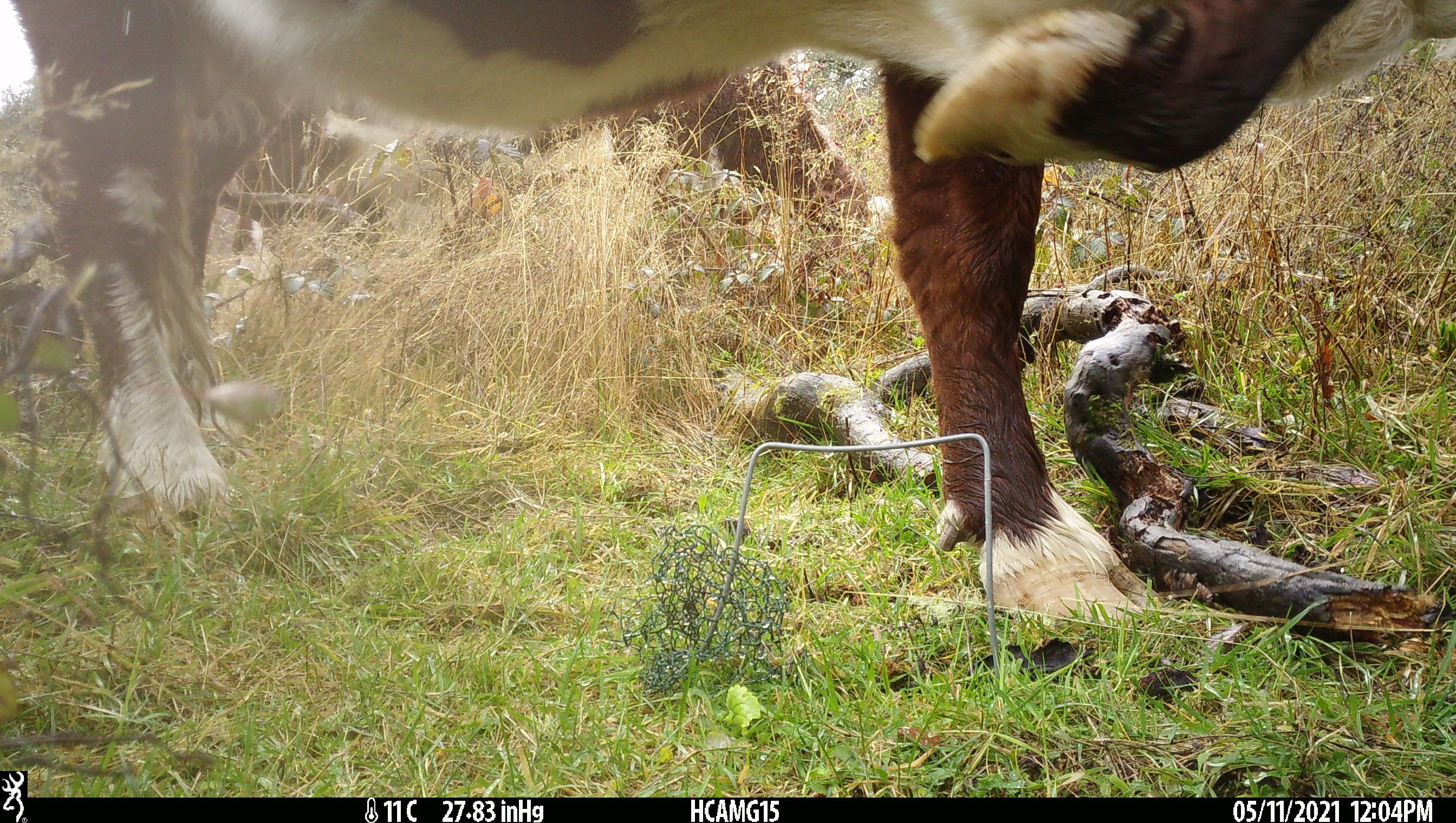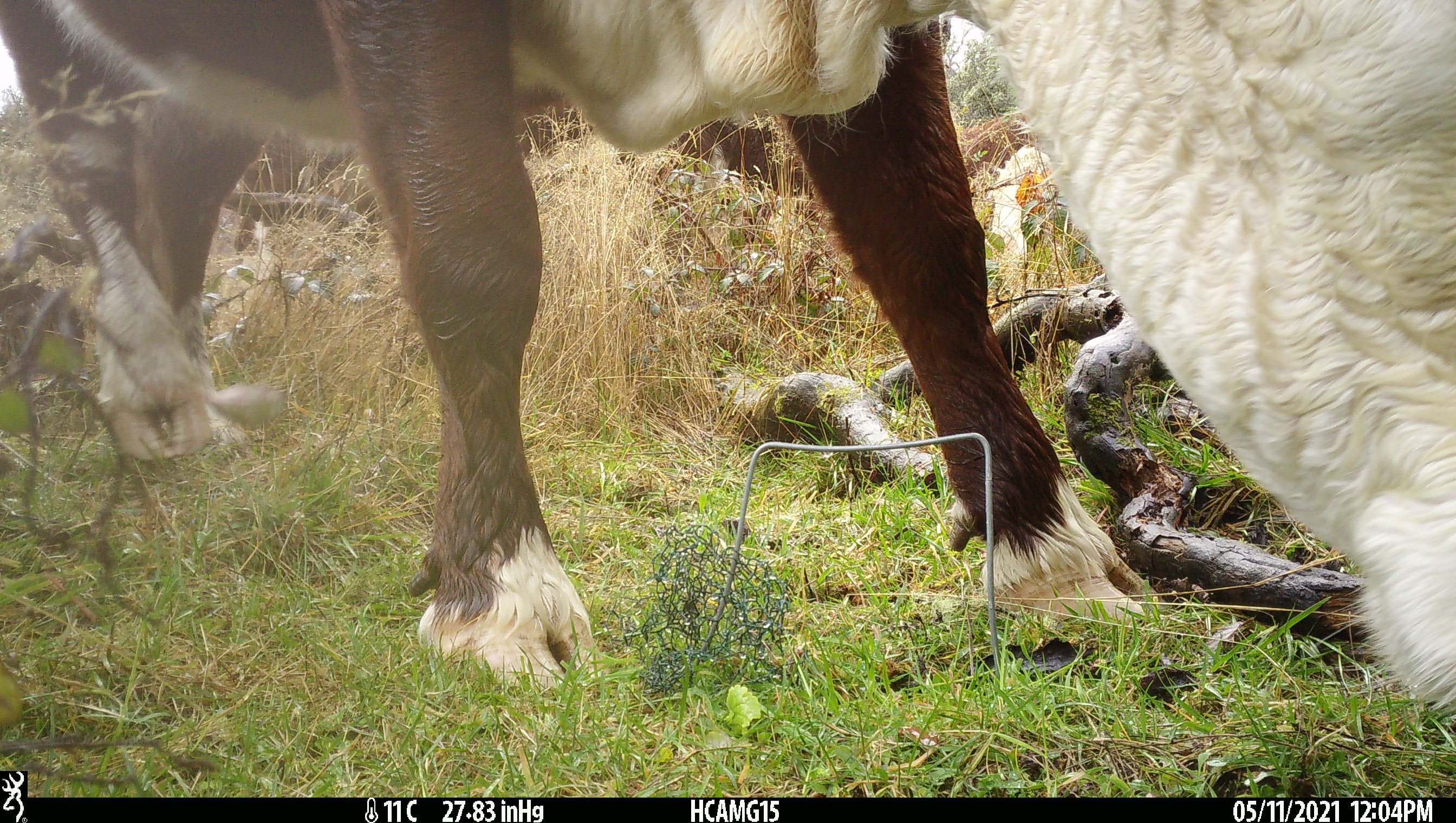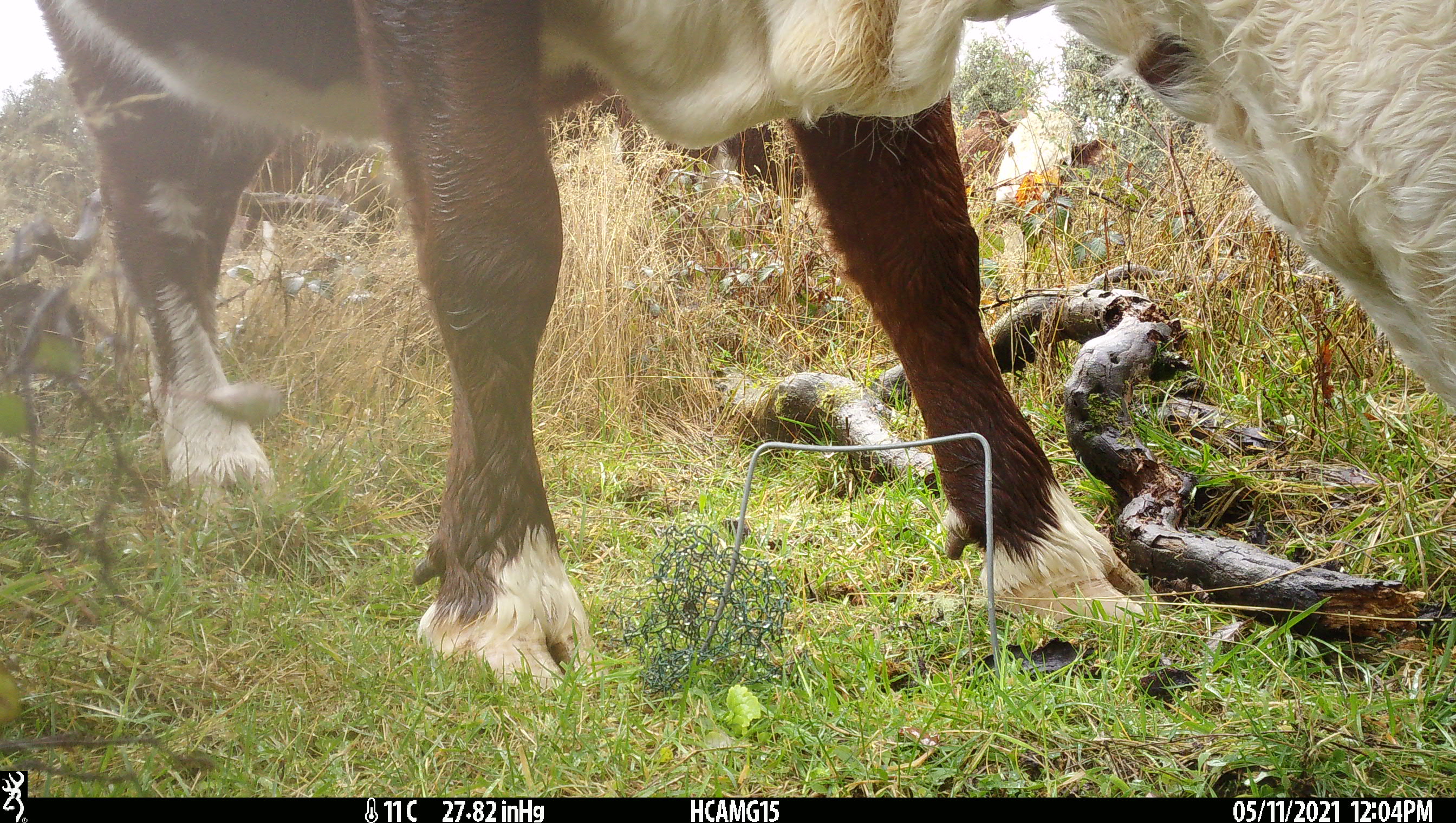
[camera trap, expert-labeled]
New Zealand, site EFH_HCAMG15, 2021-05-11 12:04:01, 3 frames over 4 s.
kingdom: Animalia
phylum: Chordata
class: Mammalia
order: Artiodactyla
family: Bovidae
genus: Bos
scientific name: Bos taurus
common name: domestic cow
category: cow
Cow (domestic cow) (Bos taurus).